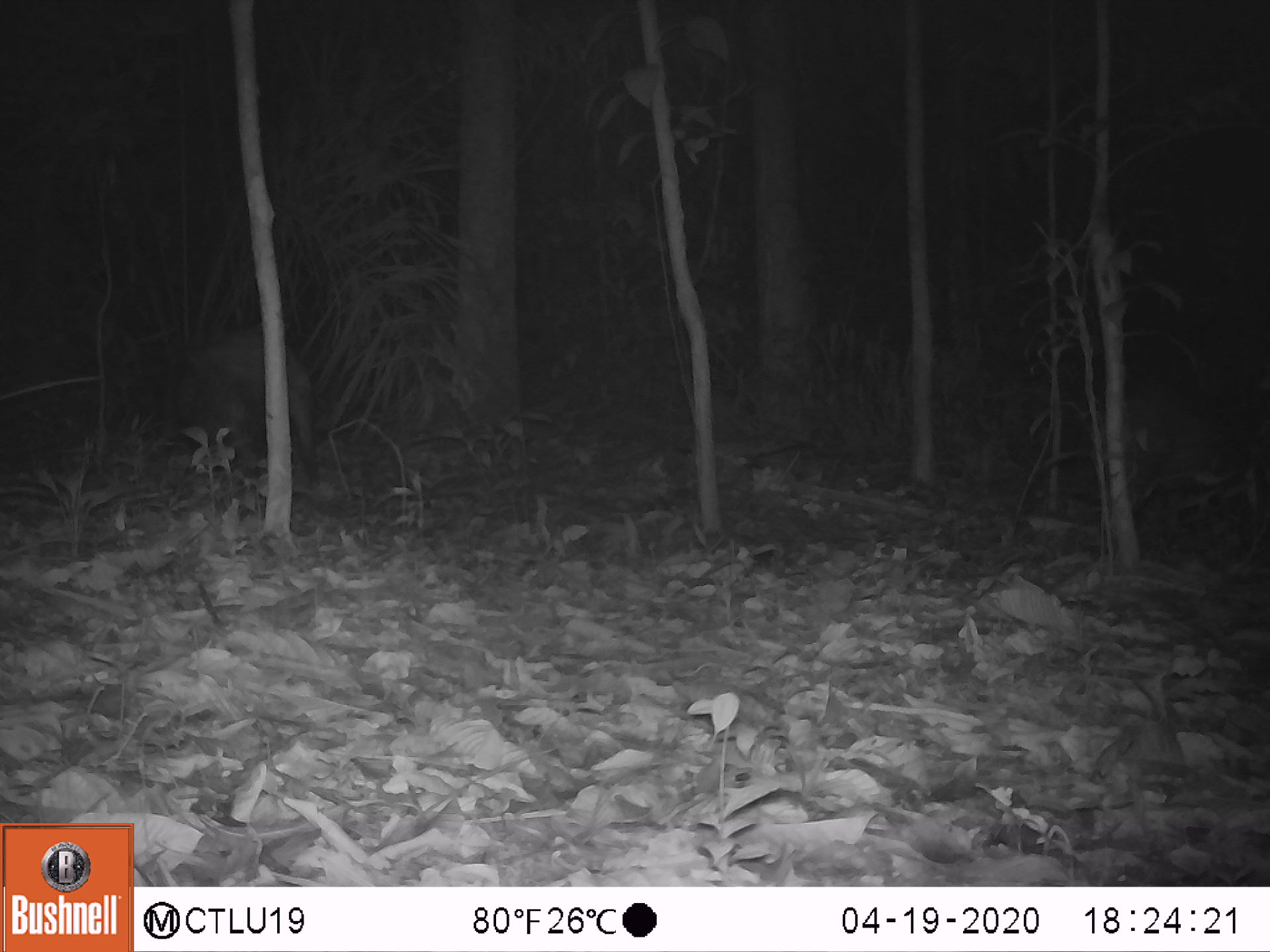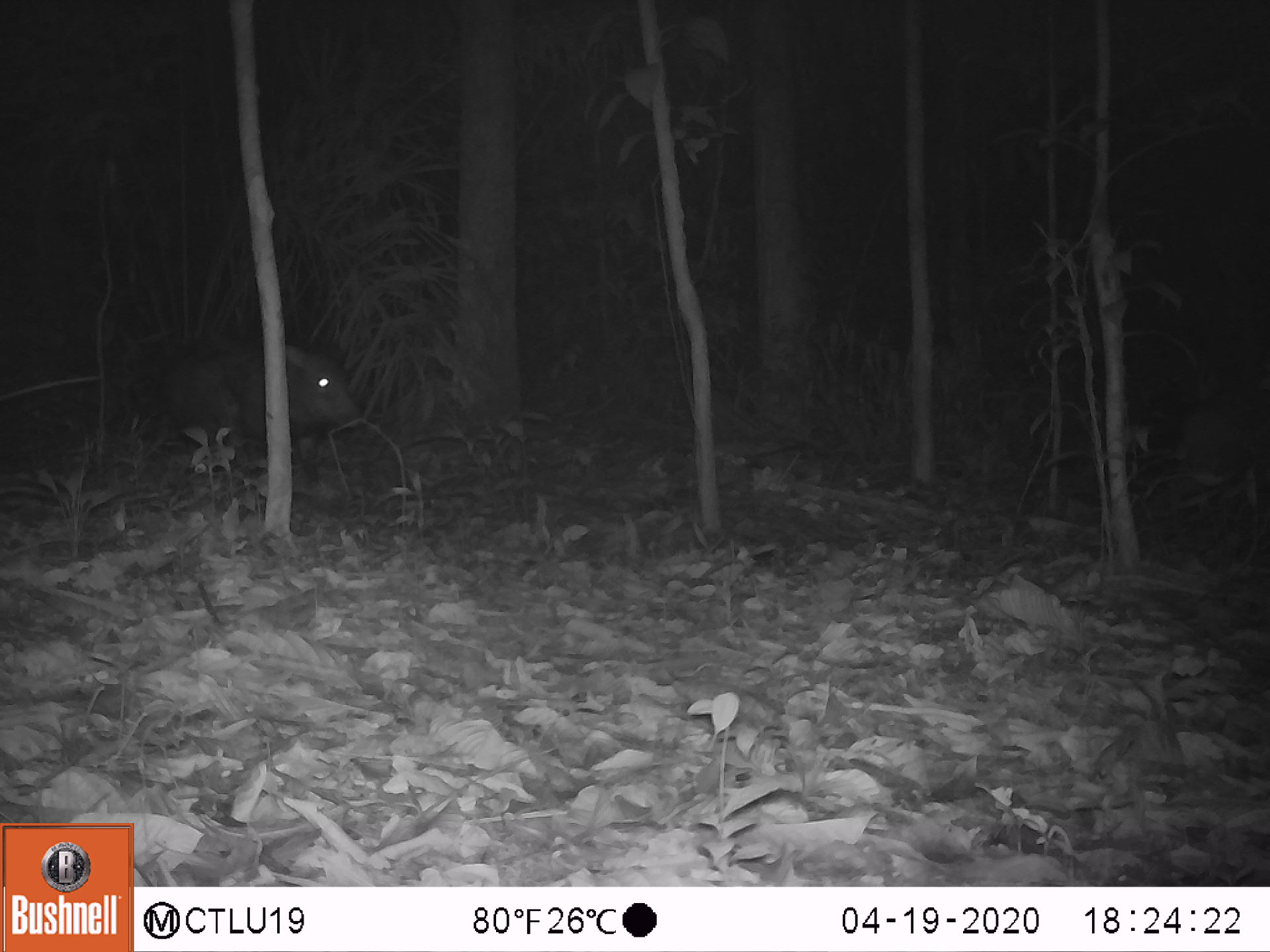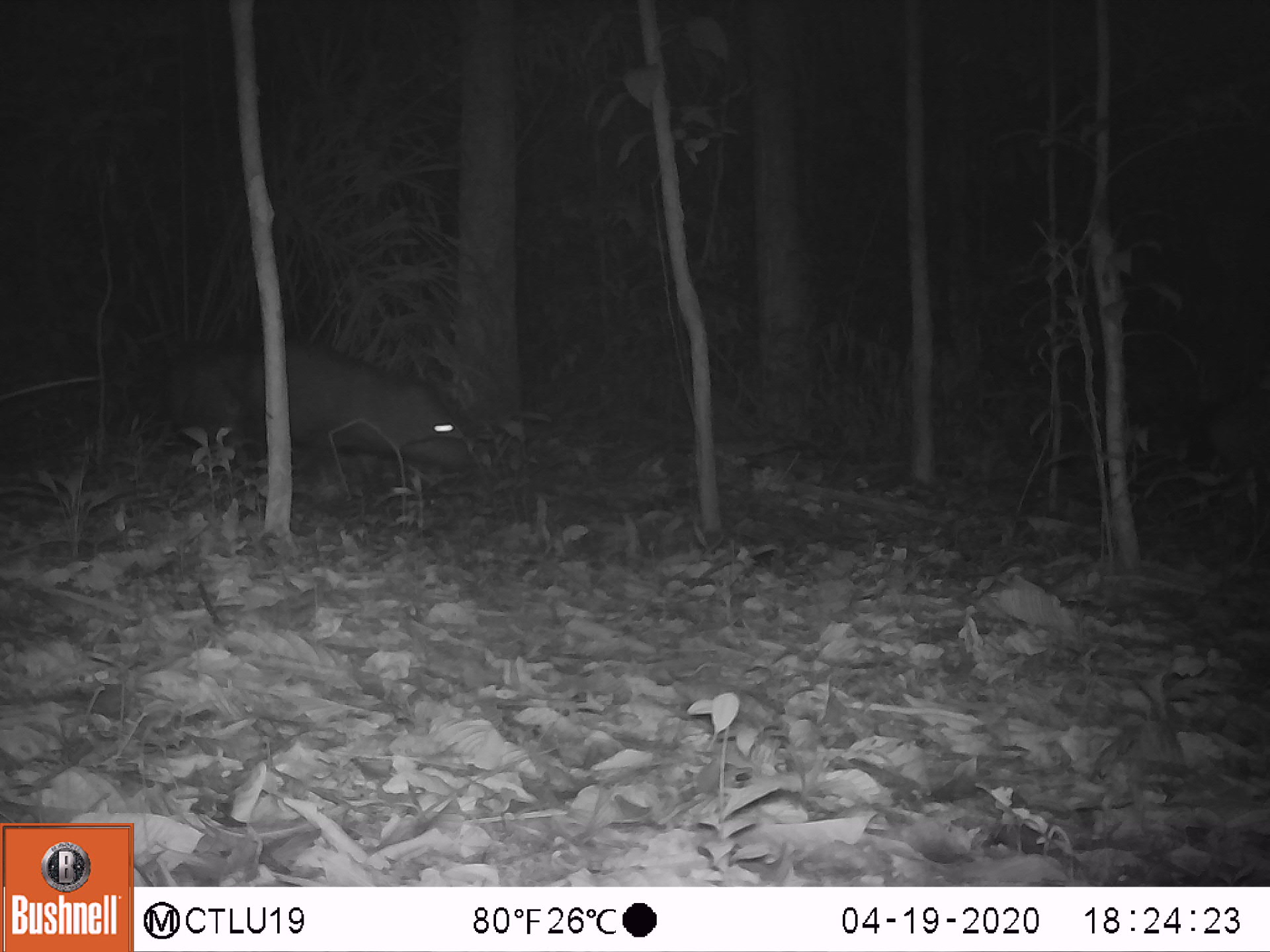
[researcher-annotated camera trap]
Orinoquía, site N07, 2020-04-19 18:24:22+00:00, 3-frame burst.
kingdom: Animalia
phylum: Chordata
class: Mammalia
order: Artiodactyla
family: Tayassuidae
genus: Pecari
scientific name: Pecari tajacu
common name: collared peccary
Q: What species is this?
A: Collared peccary (Pecari tajacu).